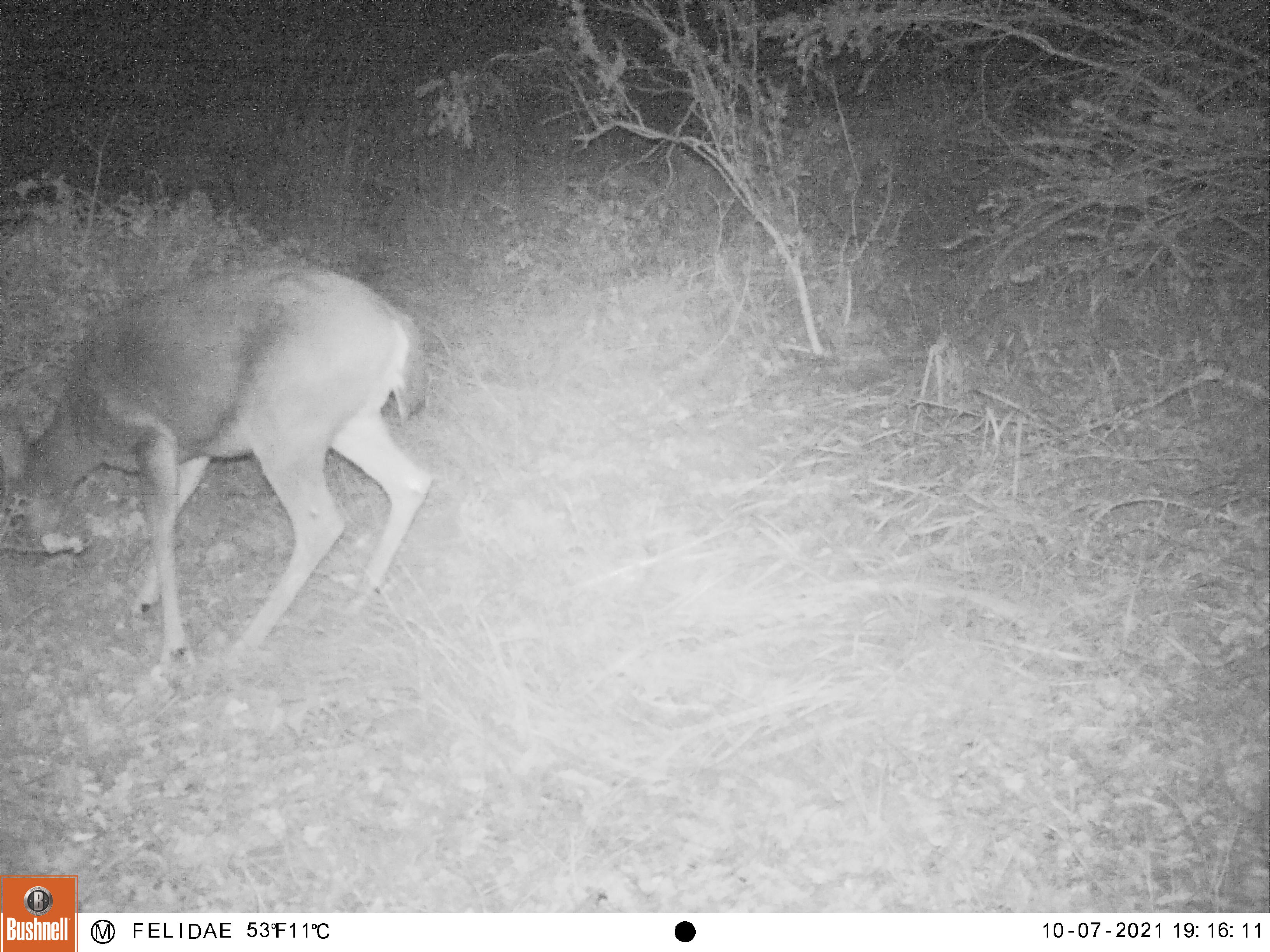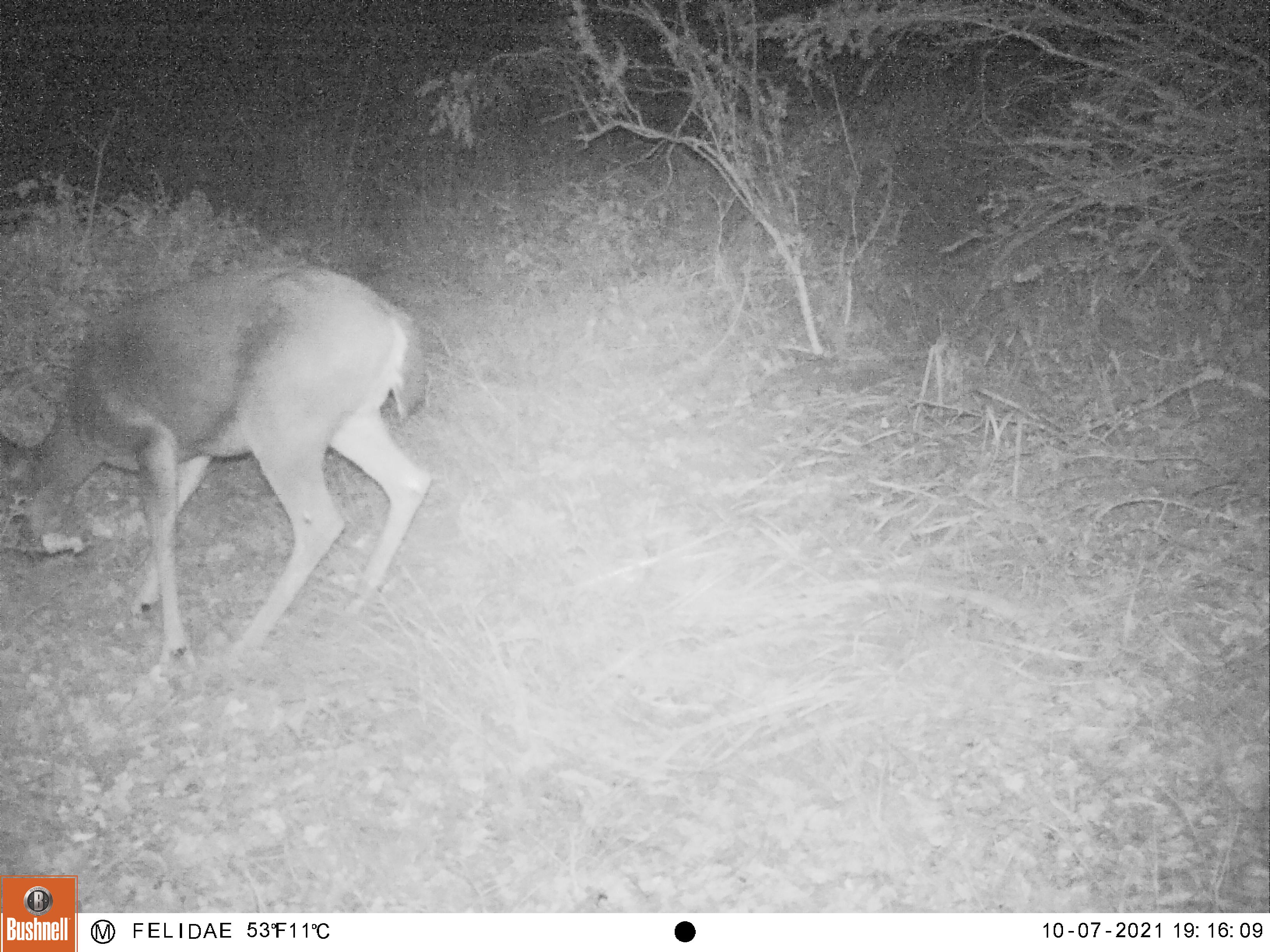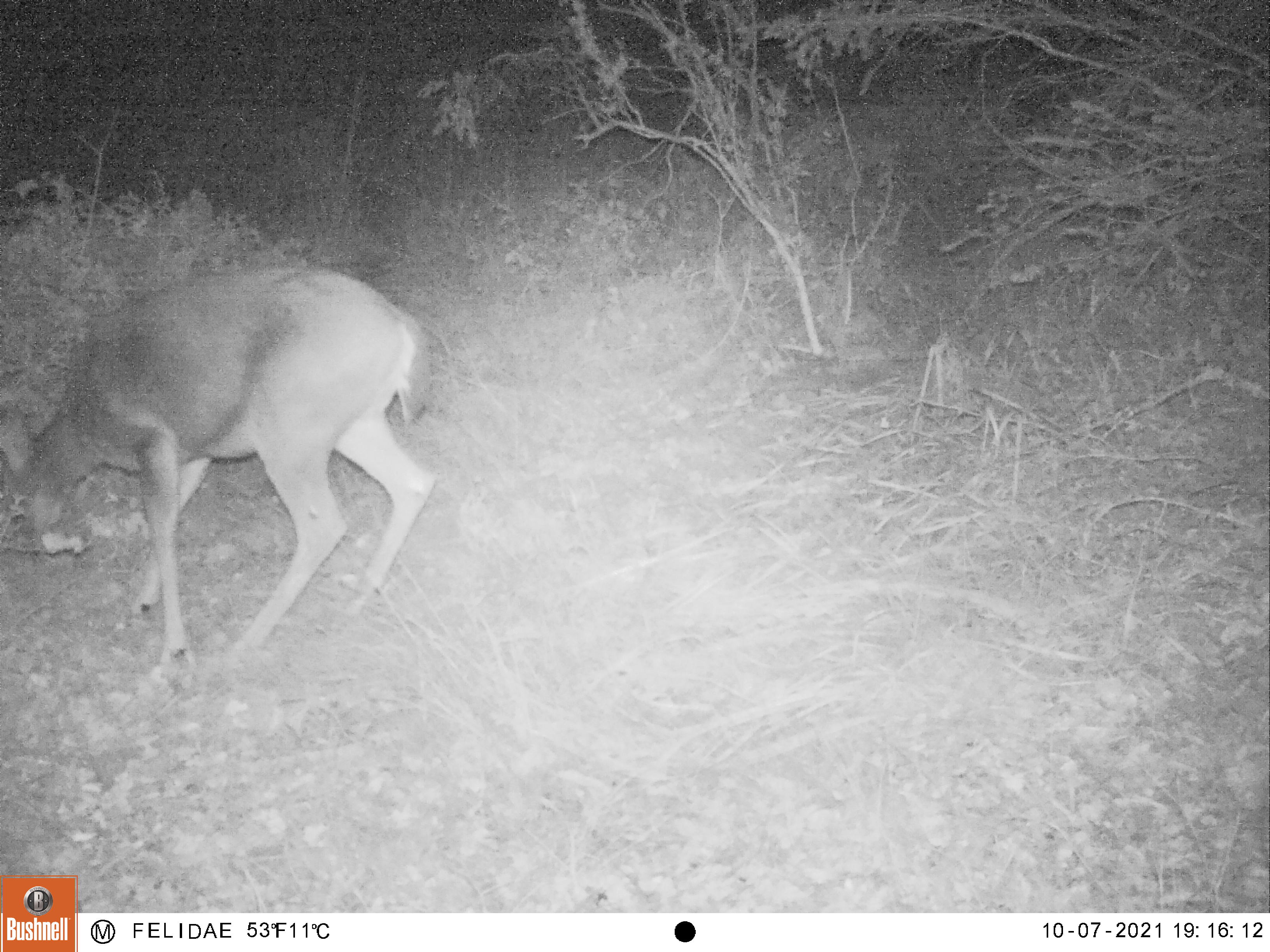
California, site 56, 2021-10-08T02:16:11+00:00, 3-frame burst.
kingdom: Animalia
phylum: Chordata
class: Mammalia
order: Artiodactyla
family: Cervidae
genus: Odocoileus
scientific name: Odocoileus hemionus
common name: mule deer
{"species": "mule deer (Odocoileus hemionus)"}